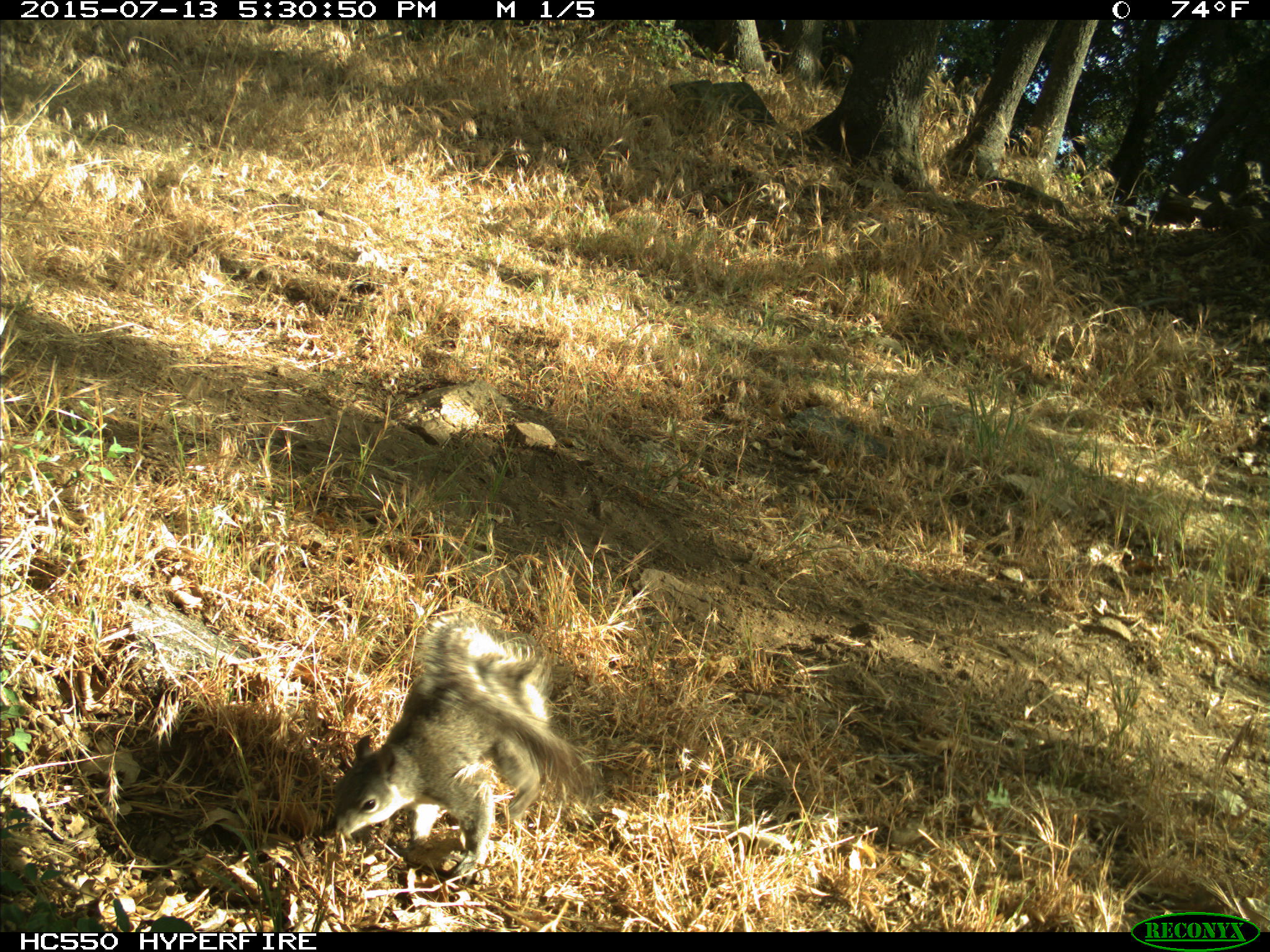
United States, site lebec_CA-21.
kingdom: Animalia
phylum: Chordata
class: Mammalia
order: Rodentia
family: Sciuridae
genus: Sciurus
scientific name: Sciurus carolinensis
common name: eastern gray squirrel